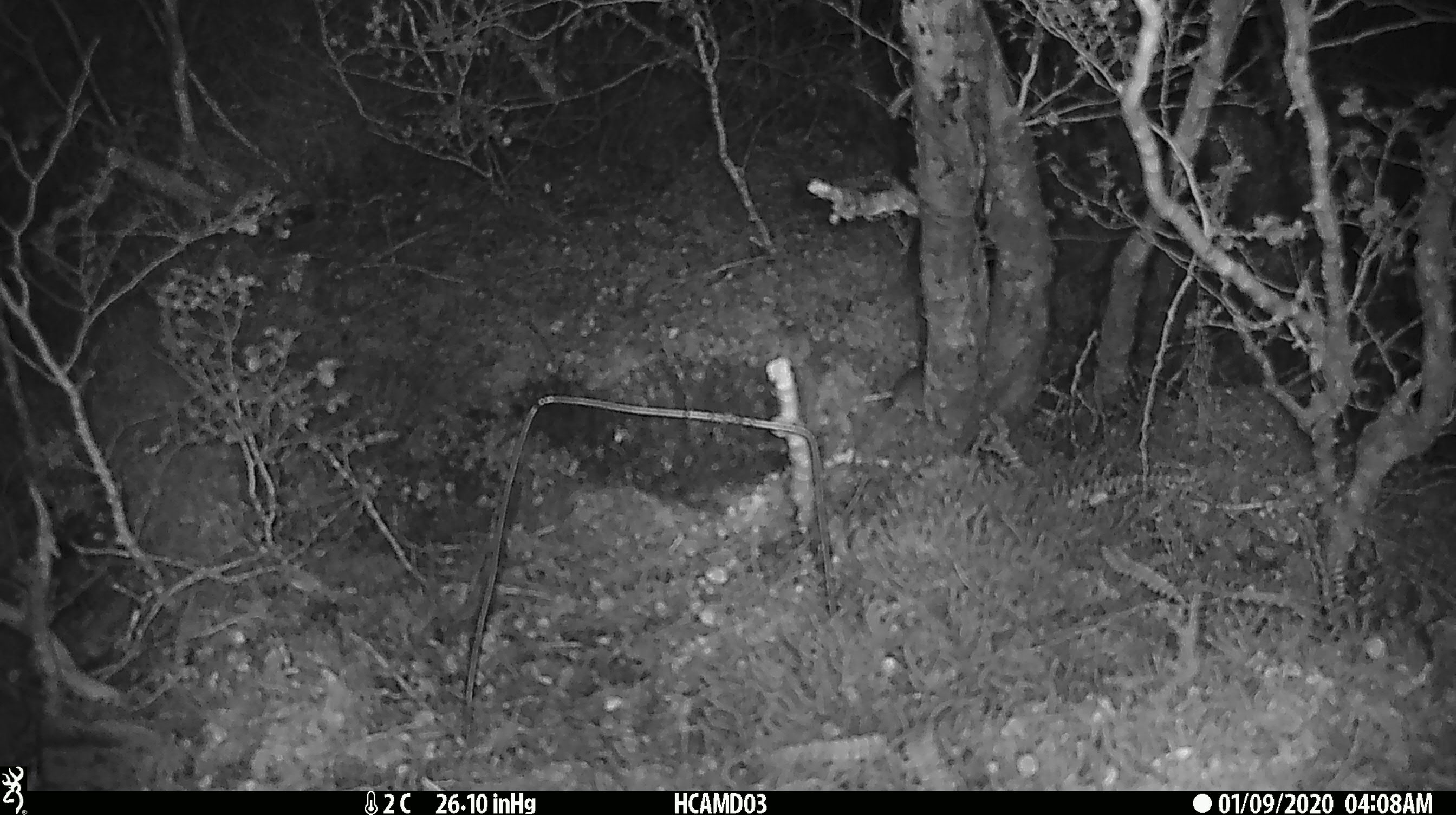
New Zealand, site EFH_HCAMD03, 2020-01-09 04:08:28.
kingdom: Animalia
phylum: Chordata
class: Mammalia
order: Rodentia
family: Muridae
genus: Mus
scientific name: Mus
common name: mouse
Mouse (Mus).